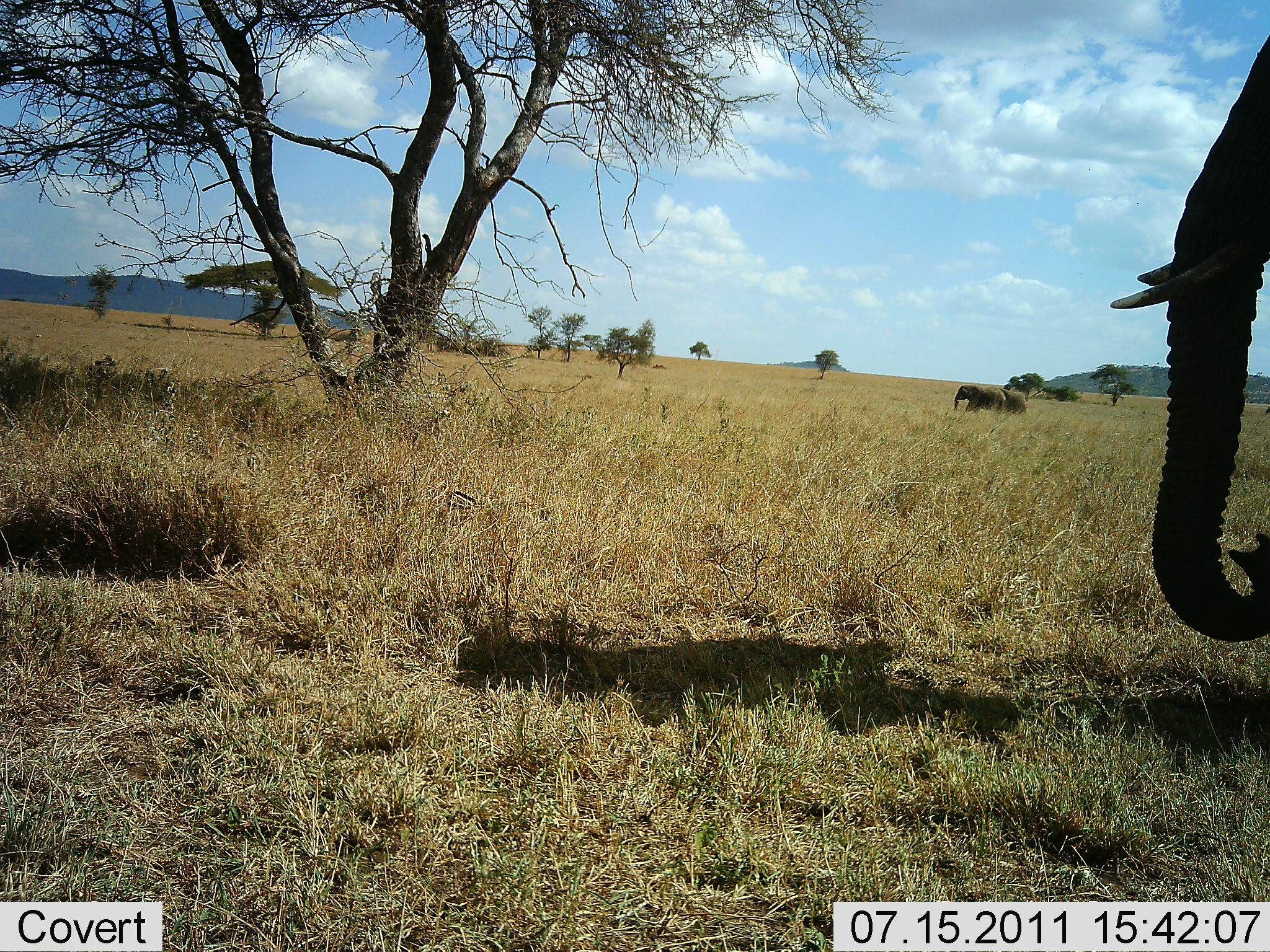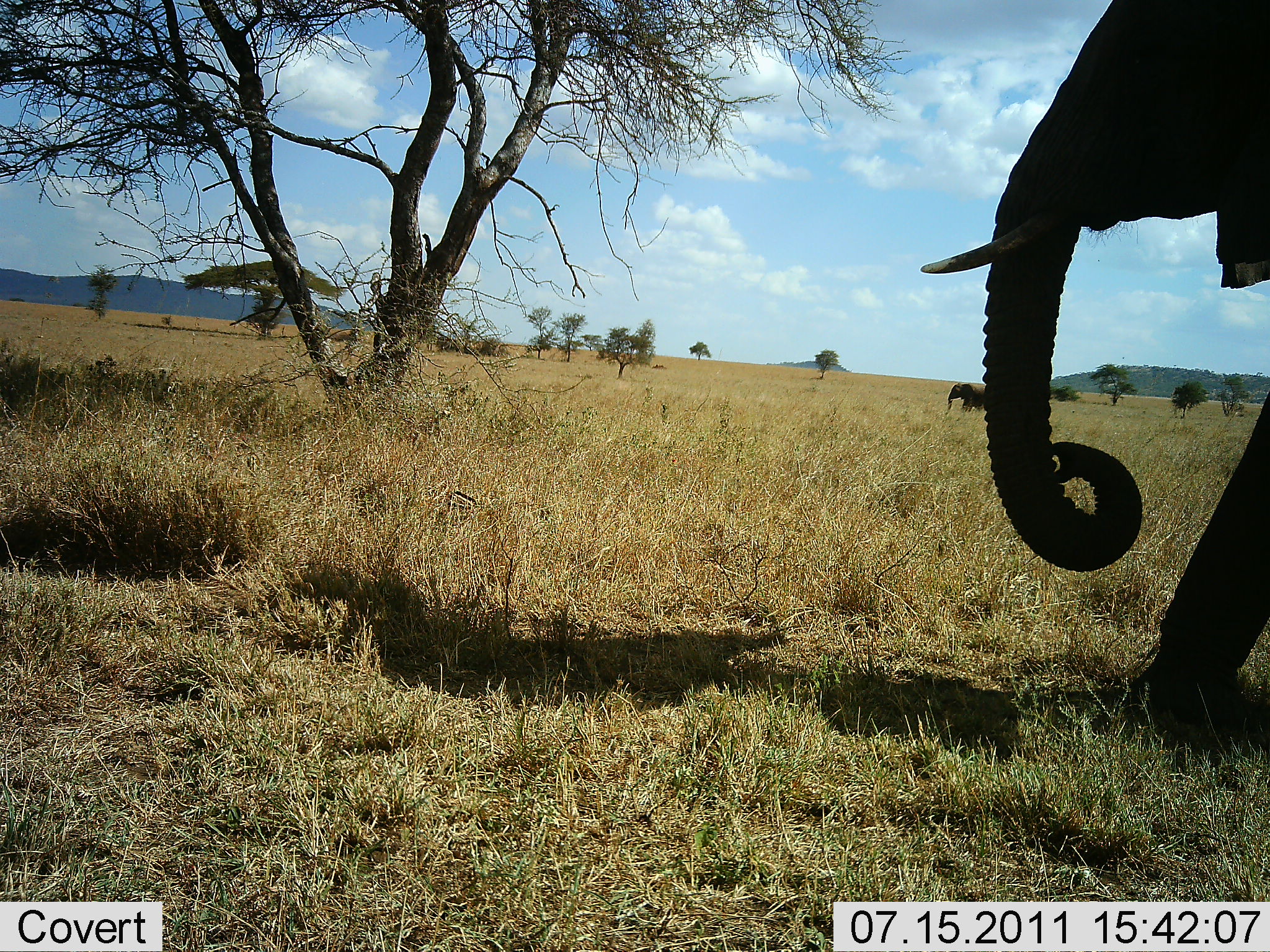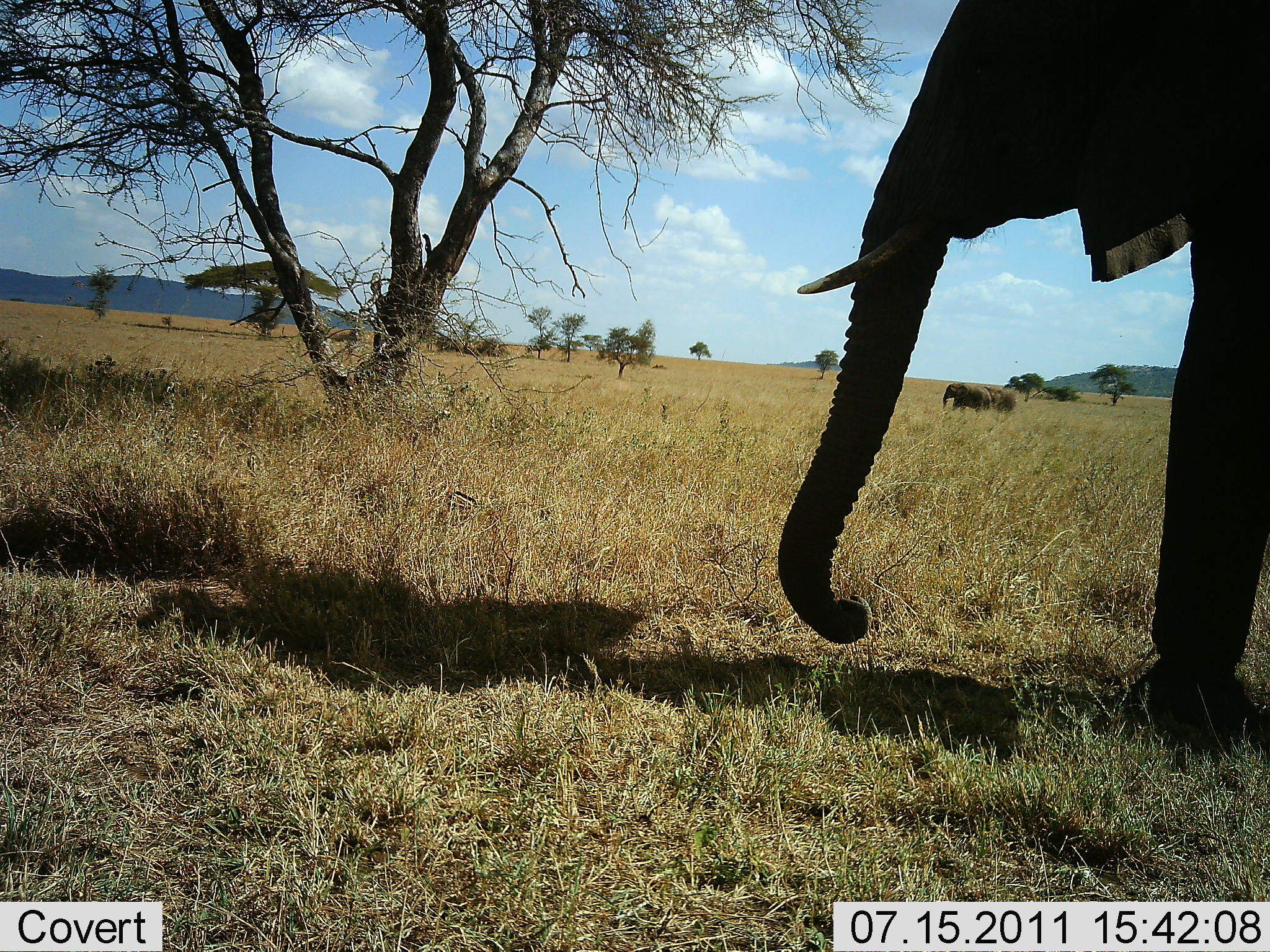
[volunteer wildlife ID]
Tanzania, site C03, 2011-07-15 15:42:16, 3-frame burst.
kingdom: Animalia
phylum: Chordata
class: Mammalia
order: Proboscidea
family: Elephantidae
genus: Loxodonta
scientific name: Loxodonta africana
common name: african bush elephant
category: elephant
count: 3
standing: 0%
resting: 9%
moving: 91%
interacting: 0%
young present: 0%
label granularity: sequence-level